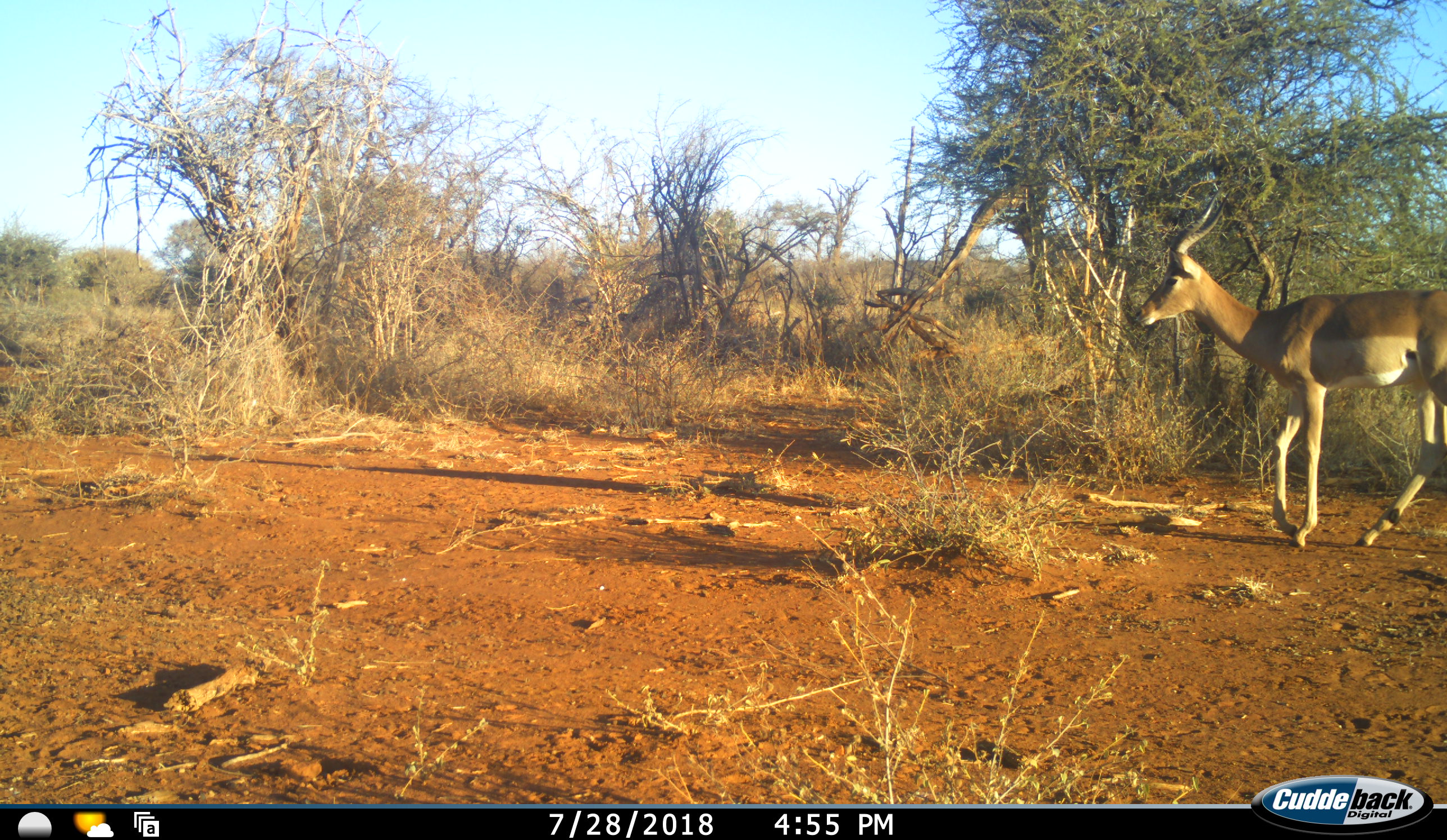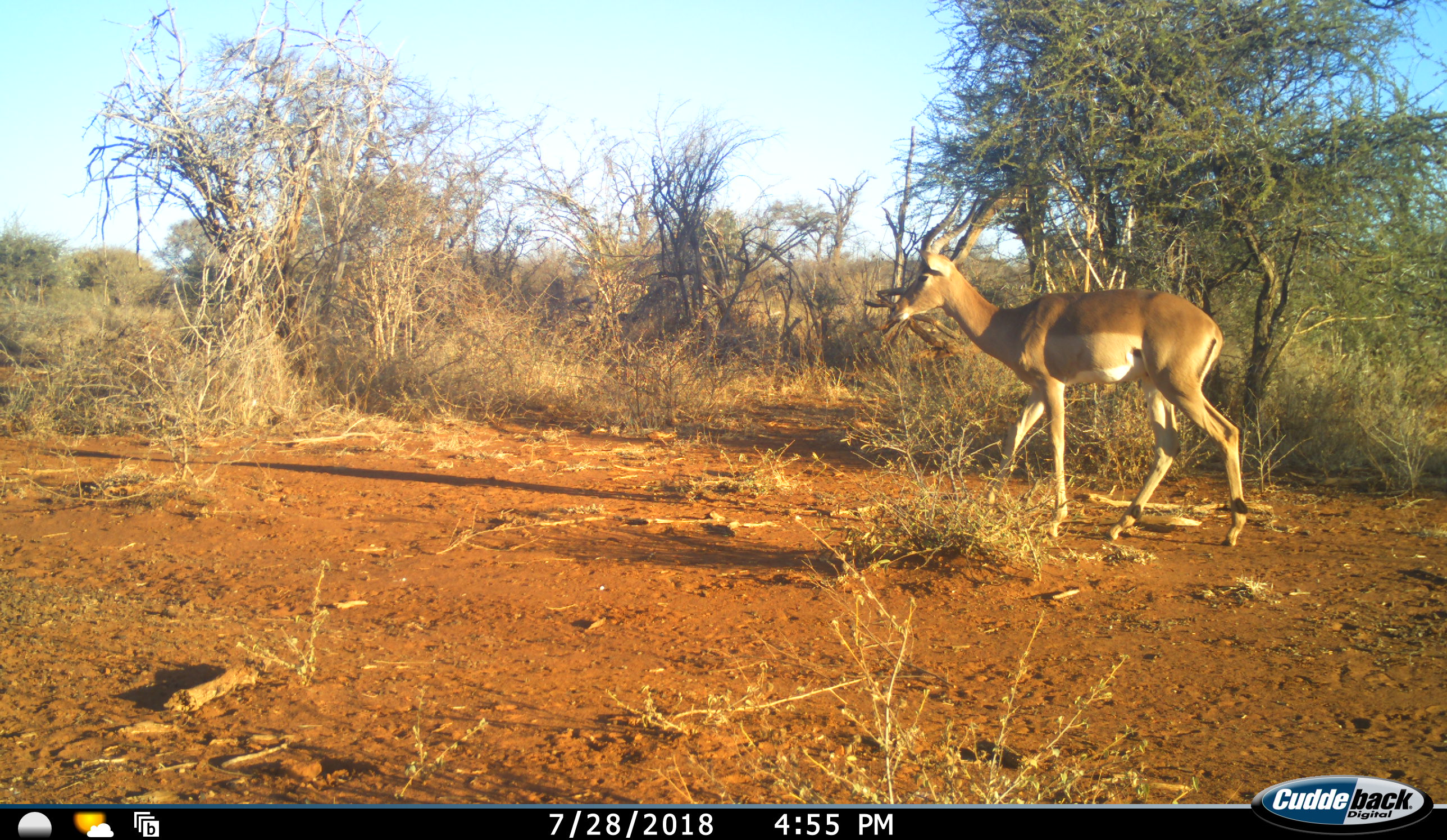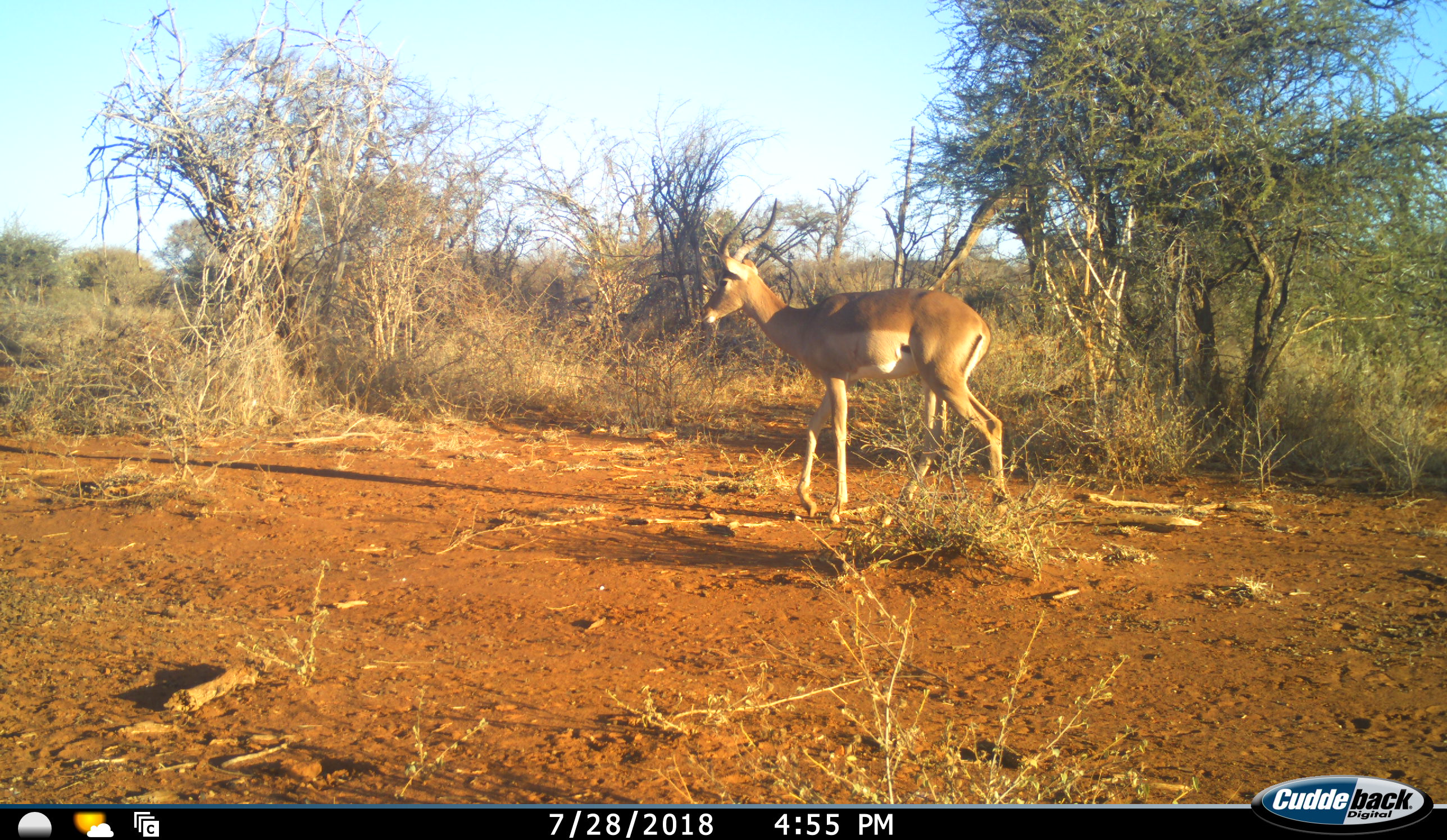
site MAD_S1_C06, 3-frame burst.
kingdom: Animalia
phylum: Chordata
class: Mammalia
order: Artiodactyla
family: Bovidae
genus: Aepyceros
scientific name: Aepyceros melampus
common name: impala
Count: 1.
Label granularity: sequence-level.